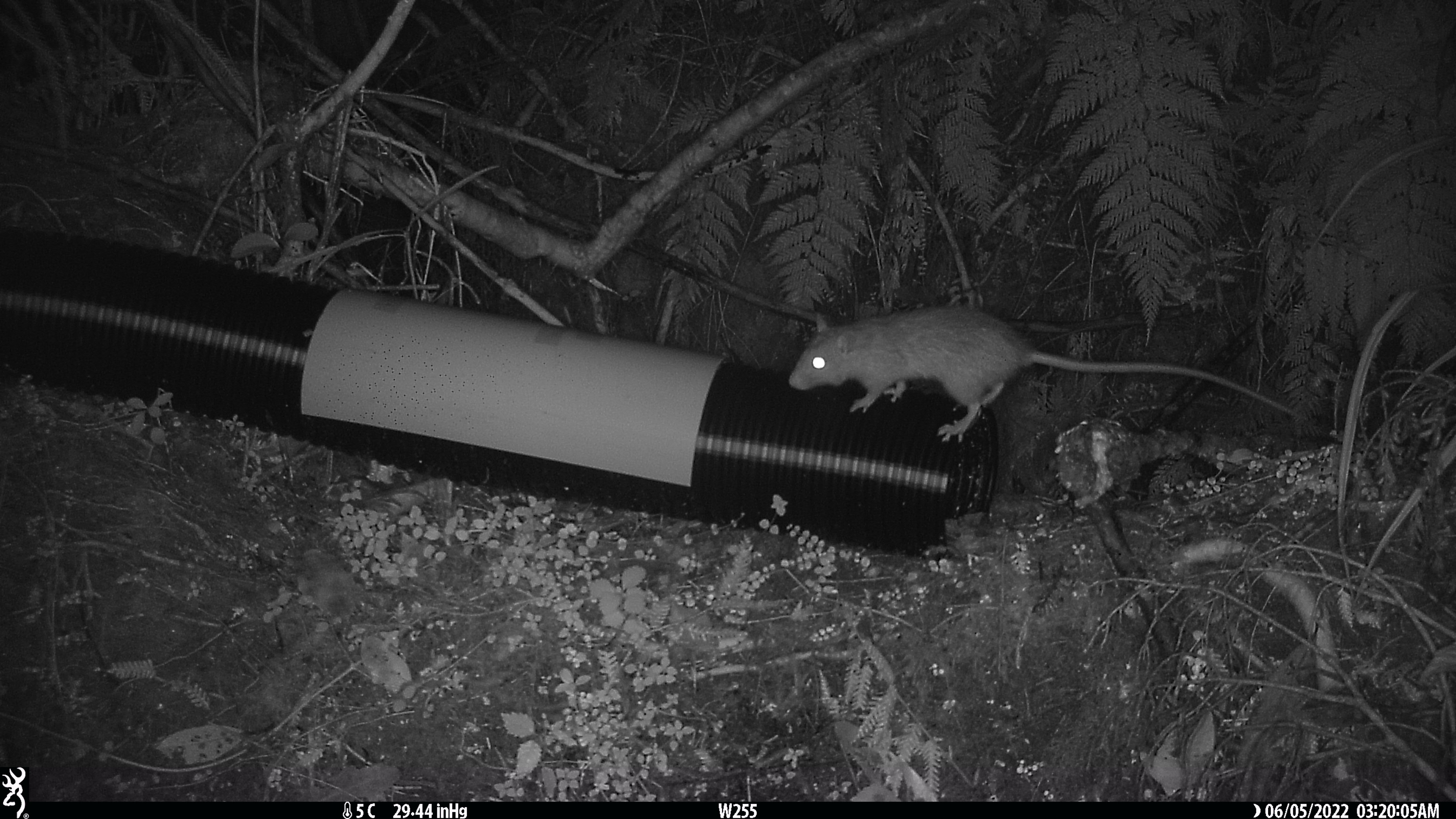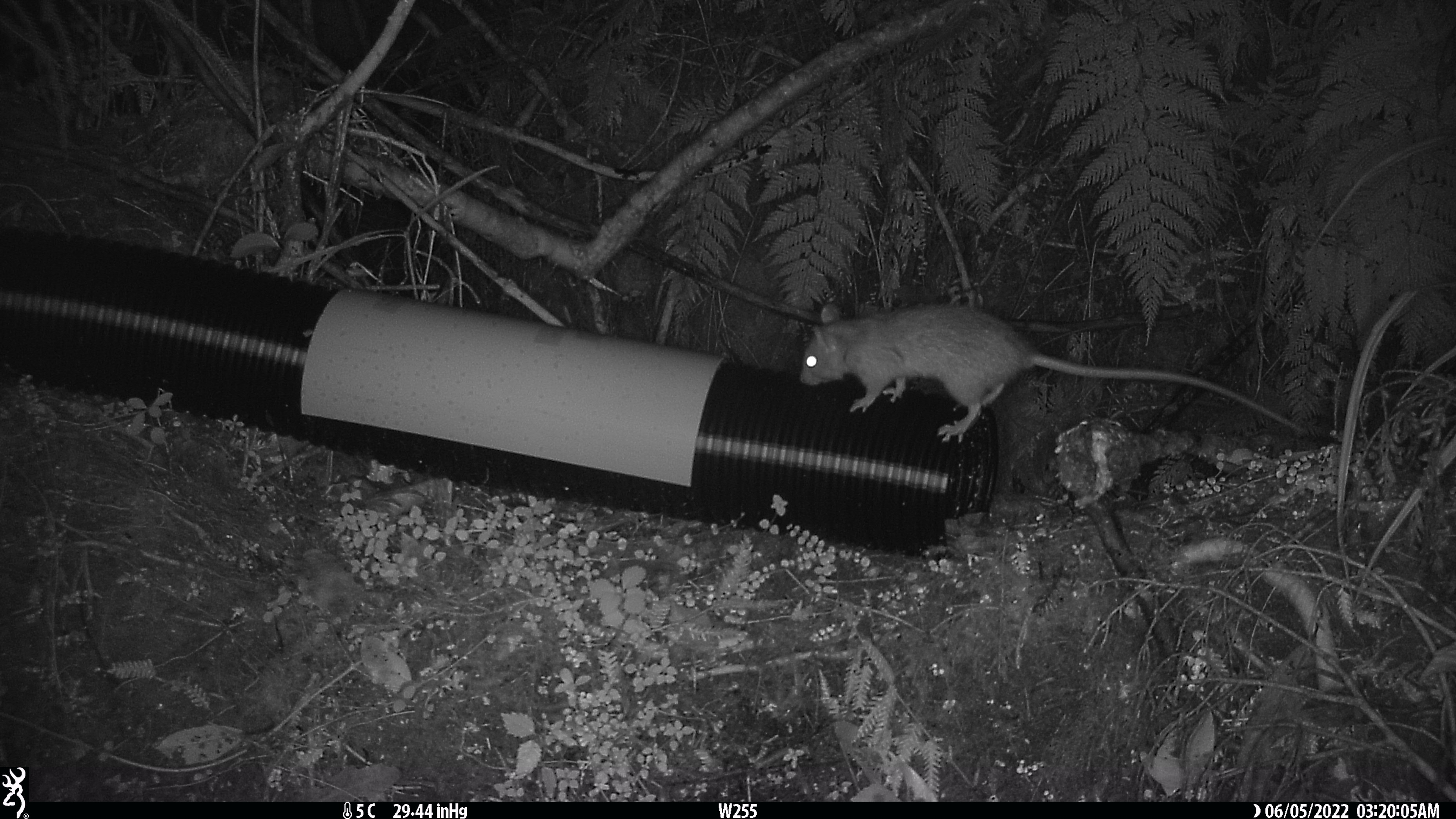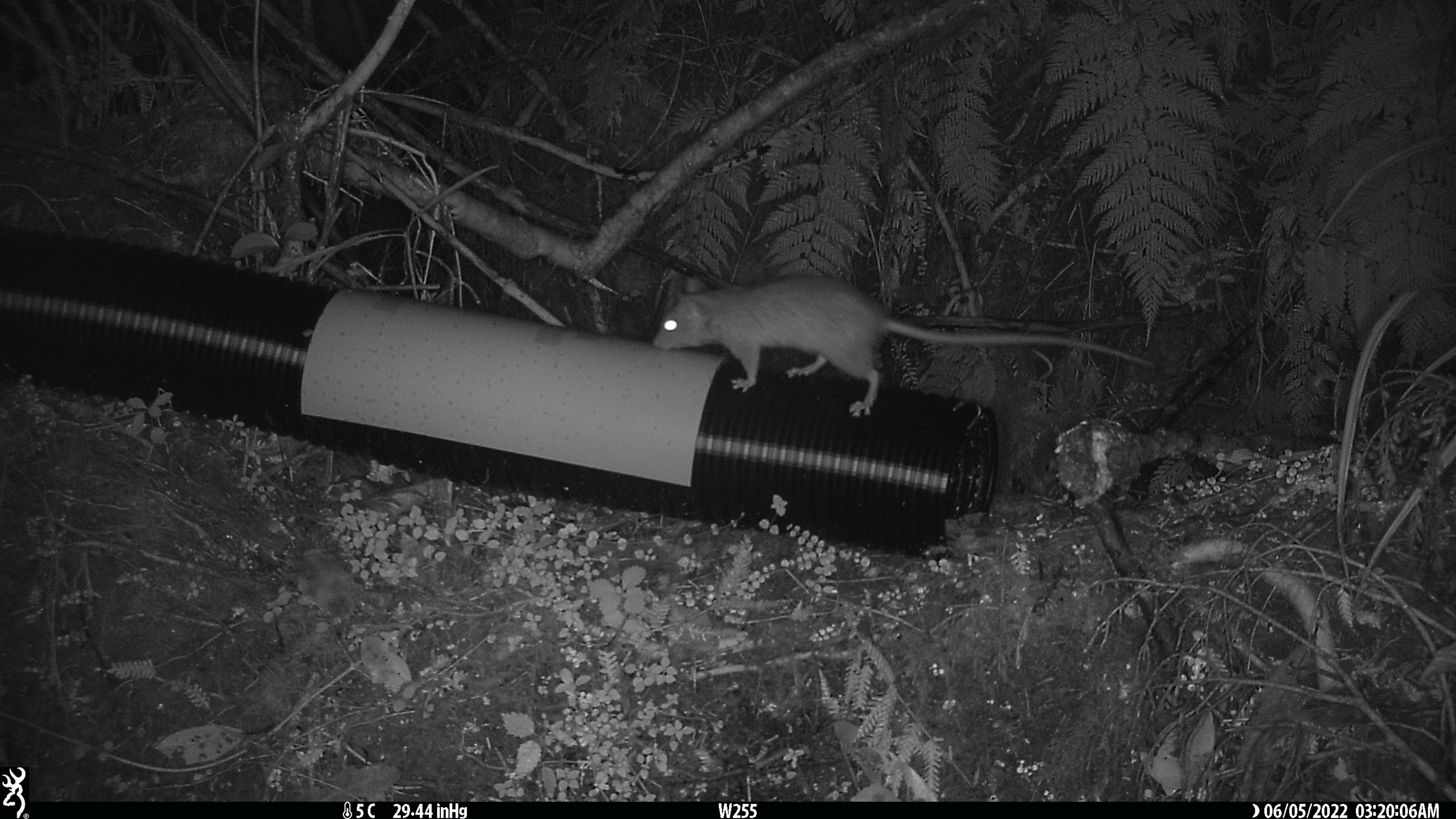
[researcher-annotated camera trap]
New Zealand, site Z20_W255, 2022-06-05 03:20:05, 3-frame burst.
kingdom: Animalia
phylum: Chordata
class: Mammalia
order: Rodentia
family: Muridae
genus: Rattus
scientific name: Rattus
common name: rat